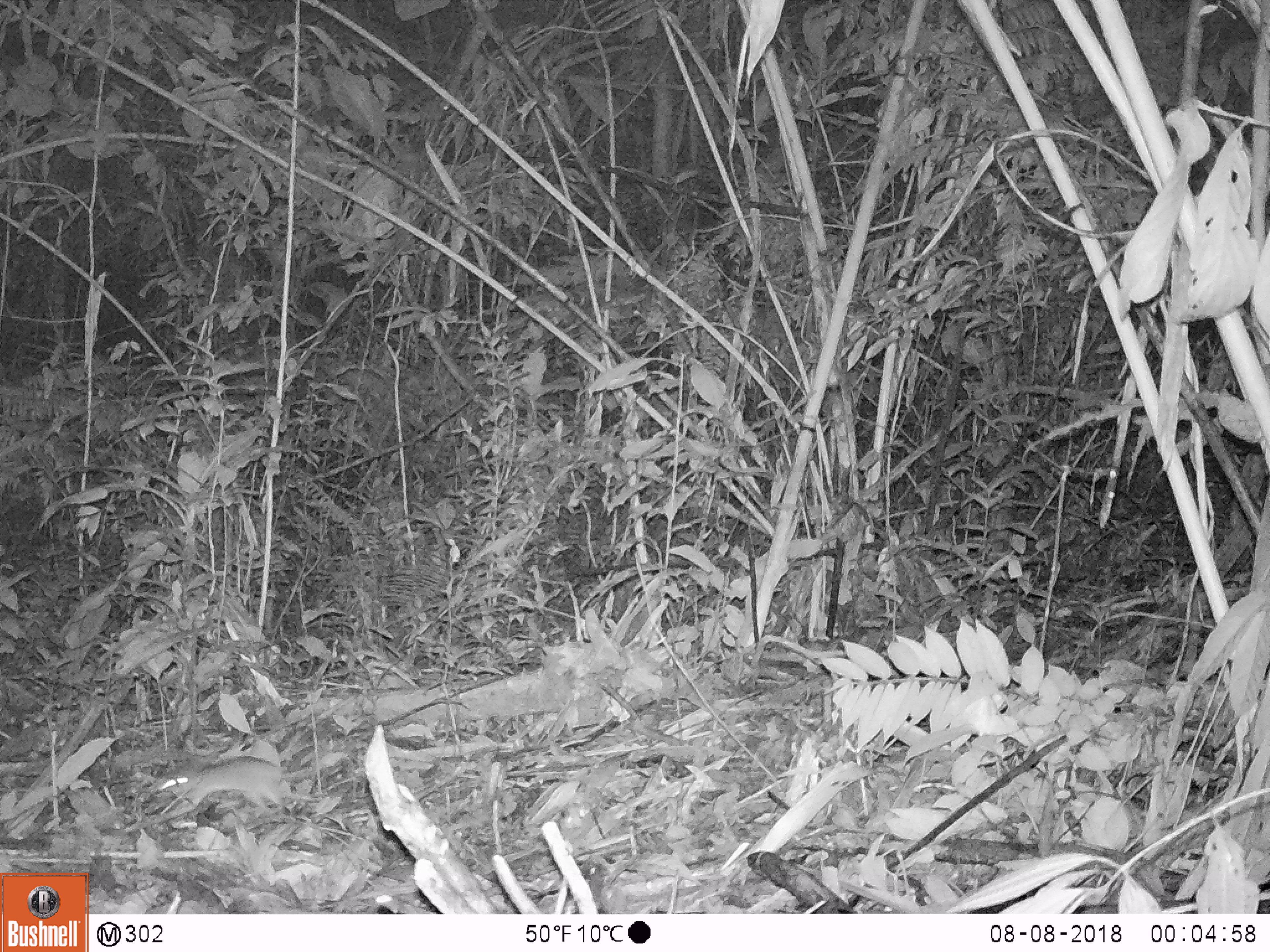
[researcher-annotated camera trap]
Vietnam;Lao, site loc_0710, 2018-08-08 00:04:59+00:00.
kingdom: Animalia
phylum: Chordata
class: Mammalia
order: Rodentia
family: Muridae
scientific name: Muridae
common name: old-world mice and rats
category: unidentified murid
Unidentified murid (old-world mice and rats) (Muridae). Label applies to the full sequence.